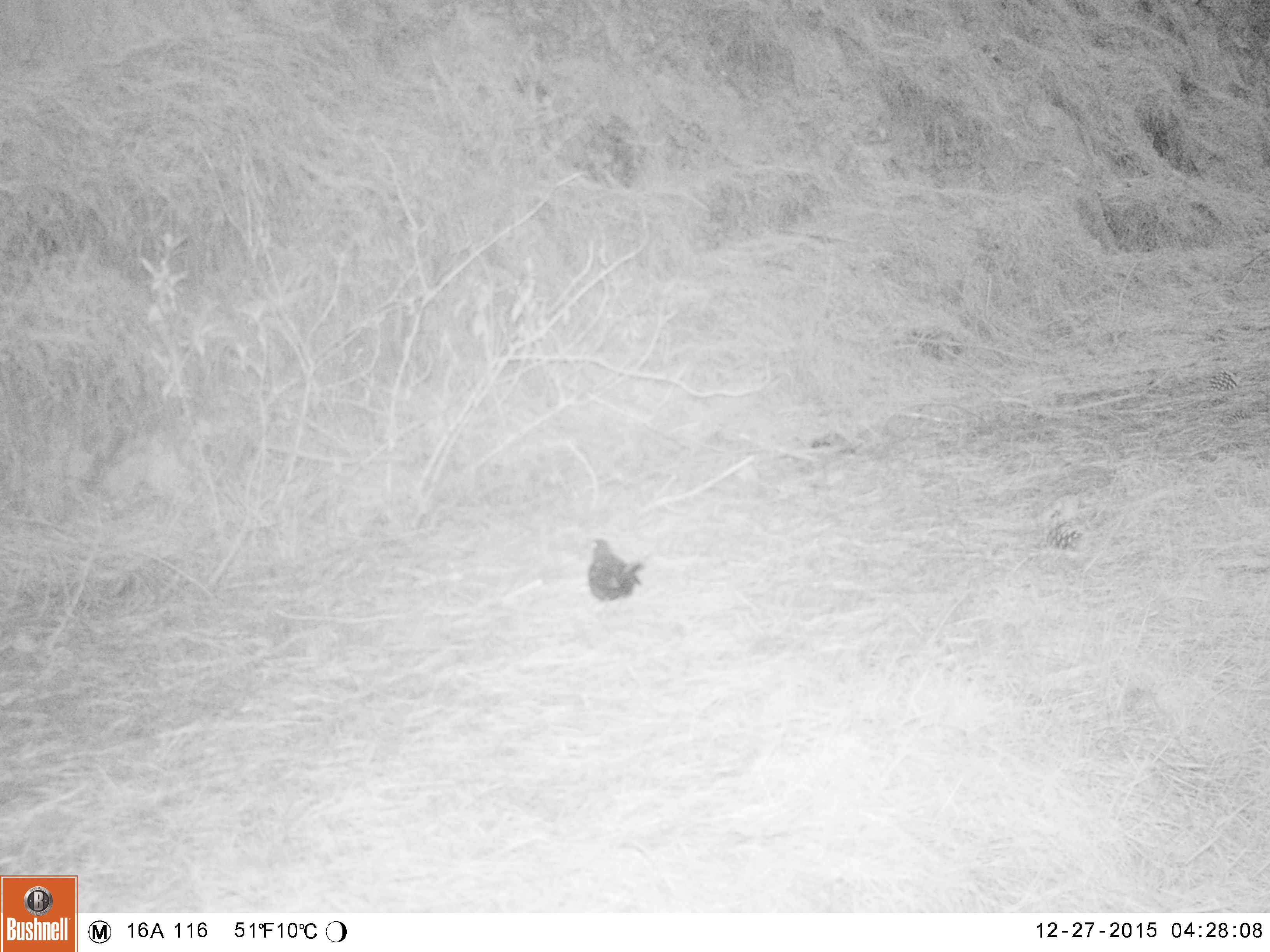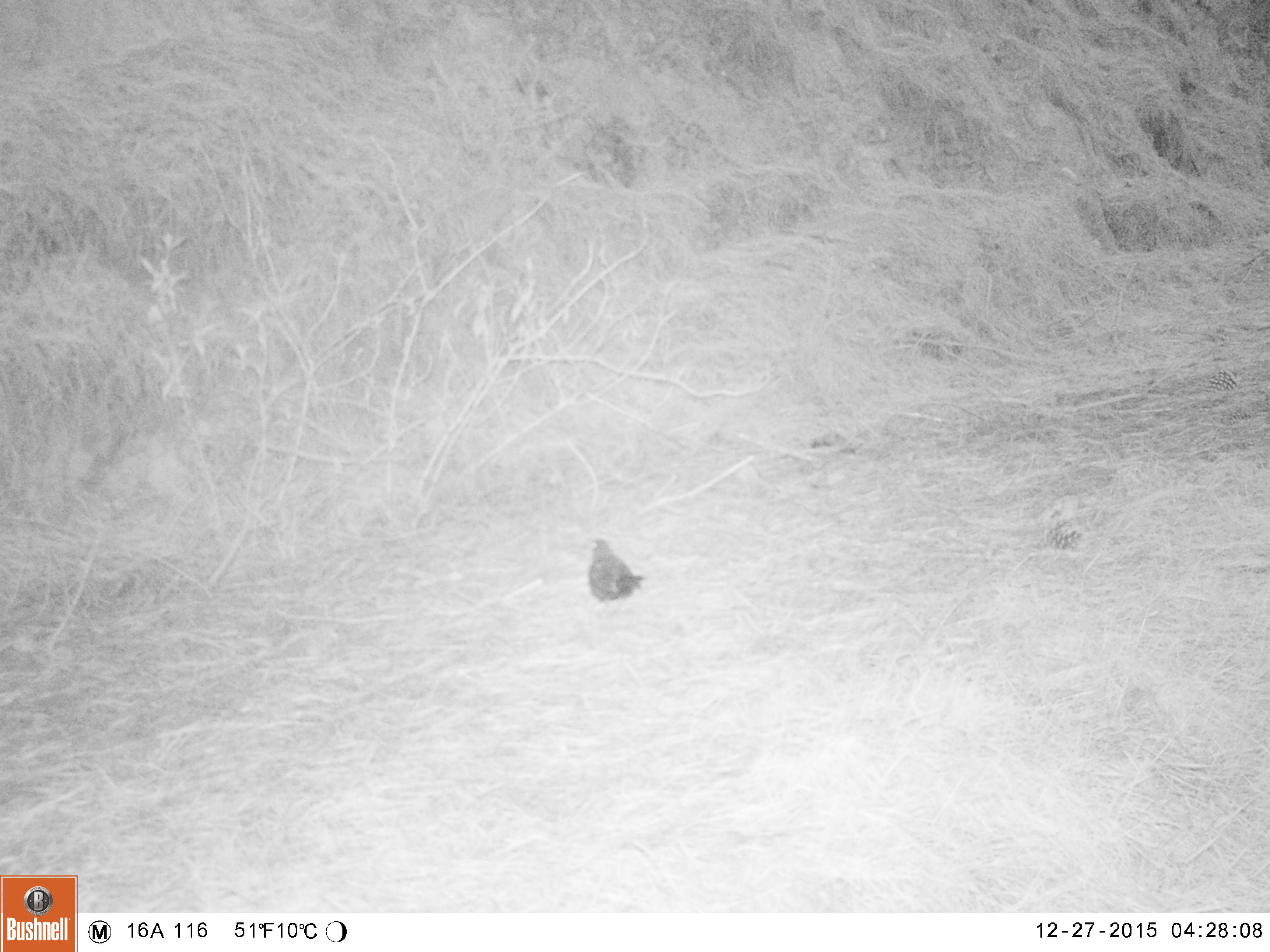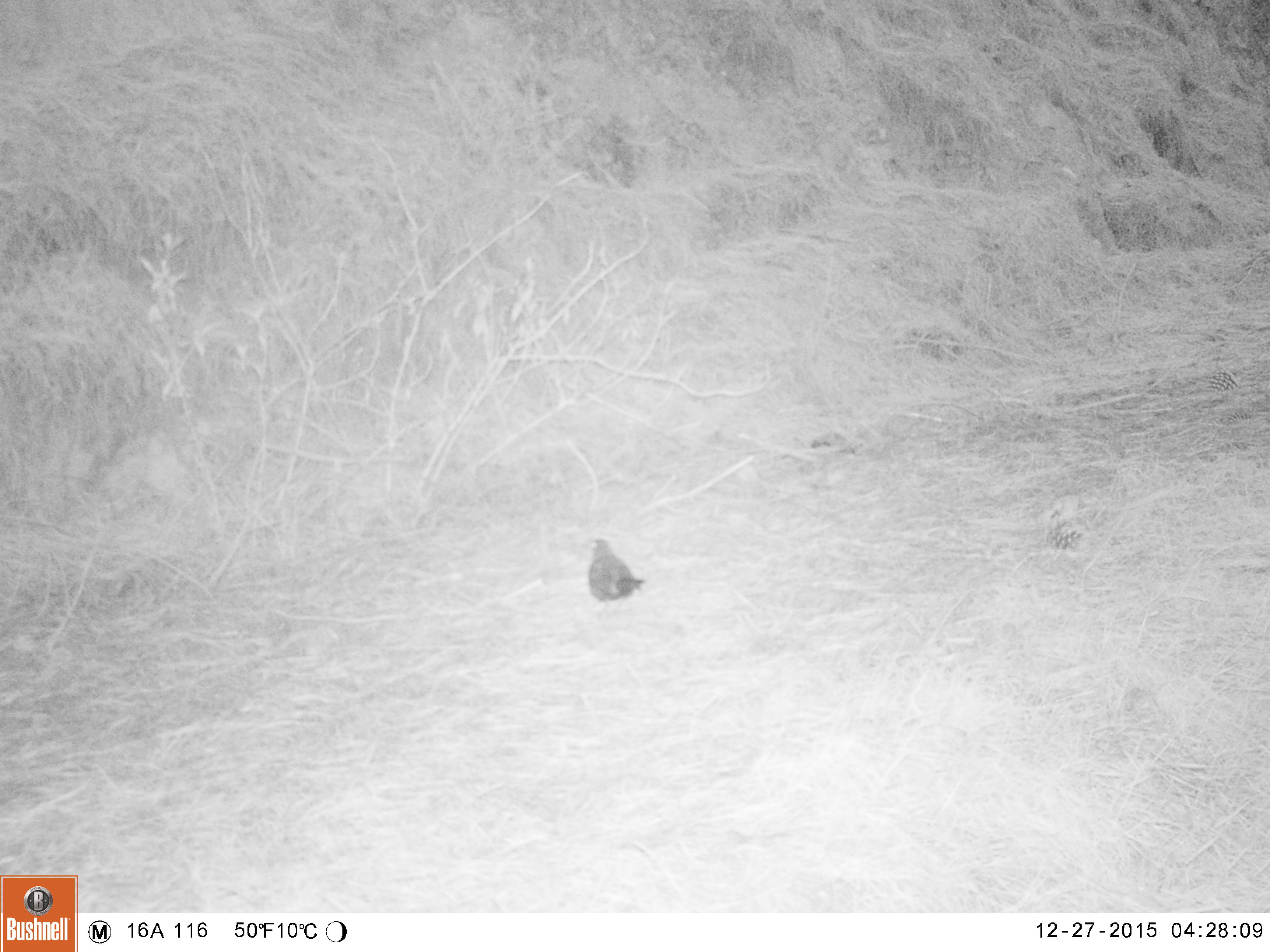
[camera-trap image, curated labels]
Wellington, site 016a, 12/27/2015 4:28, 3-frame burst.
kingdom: Animalia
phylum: Chordata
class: Aves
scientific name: Aves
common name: bird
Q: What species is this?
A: Bird (Aves).